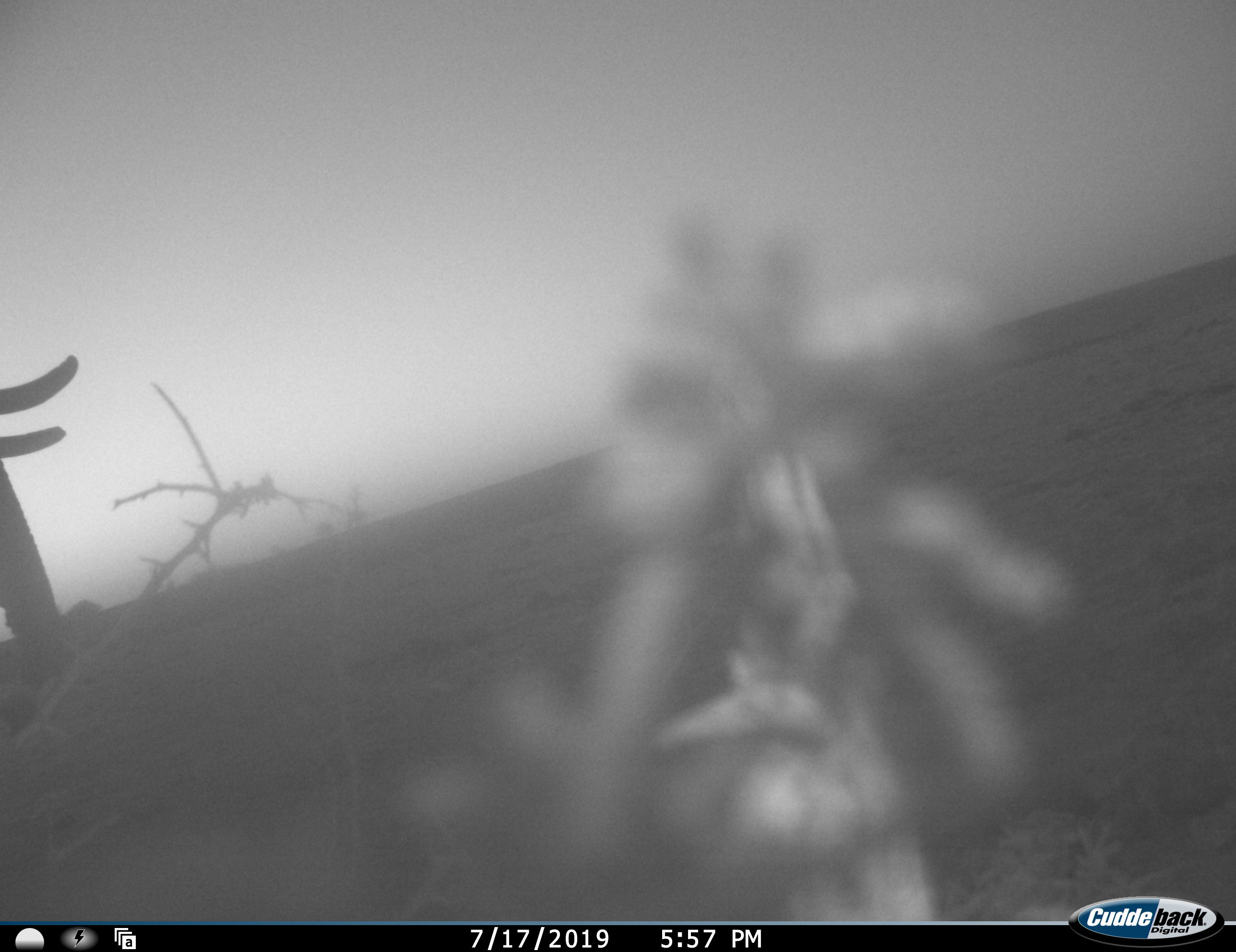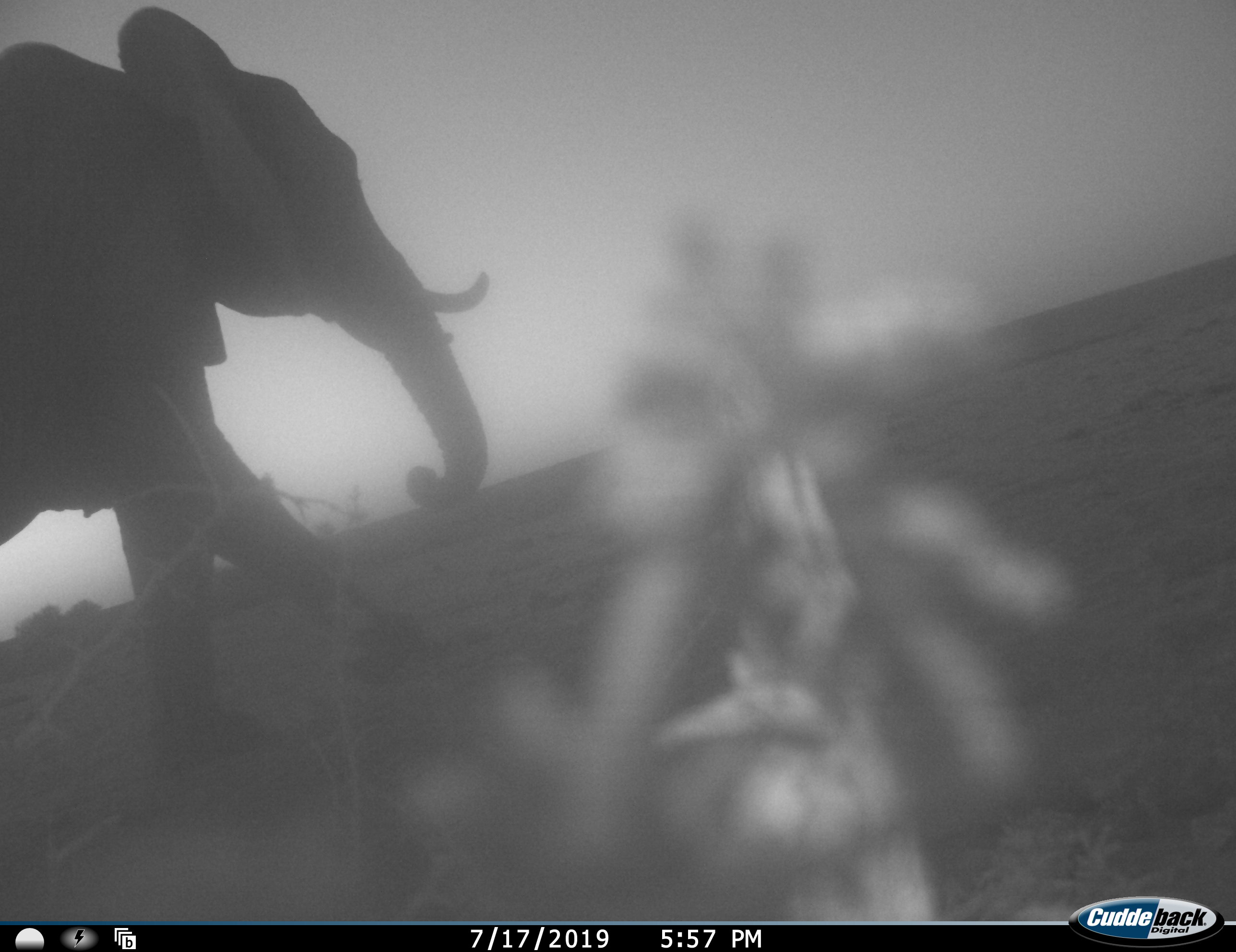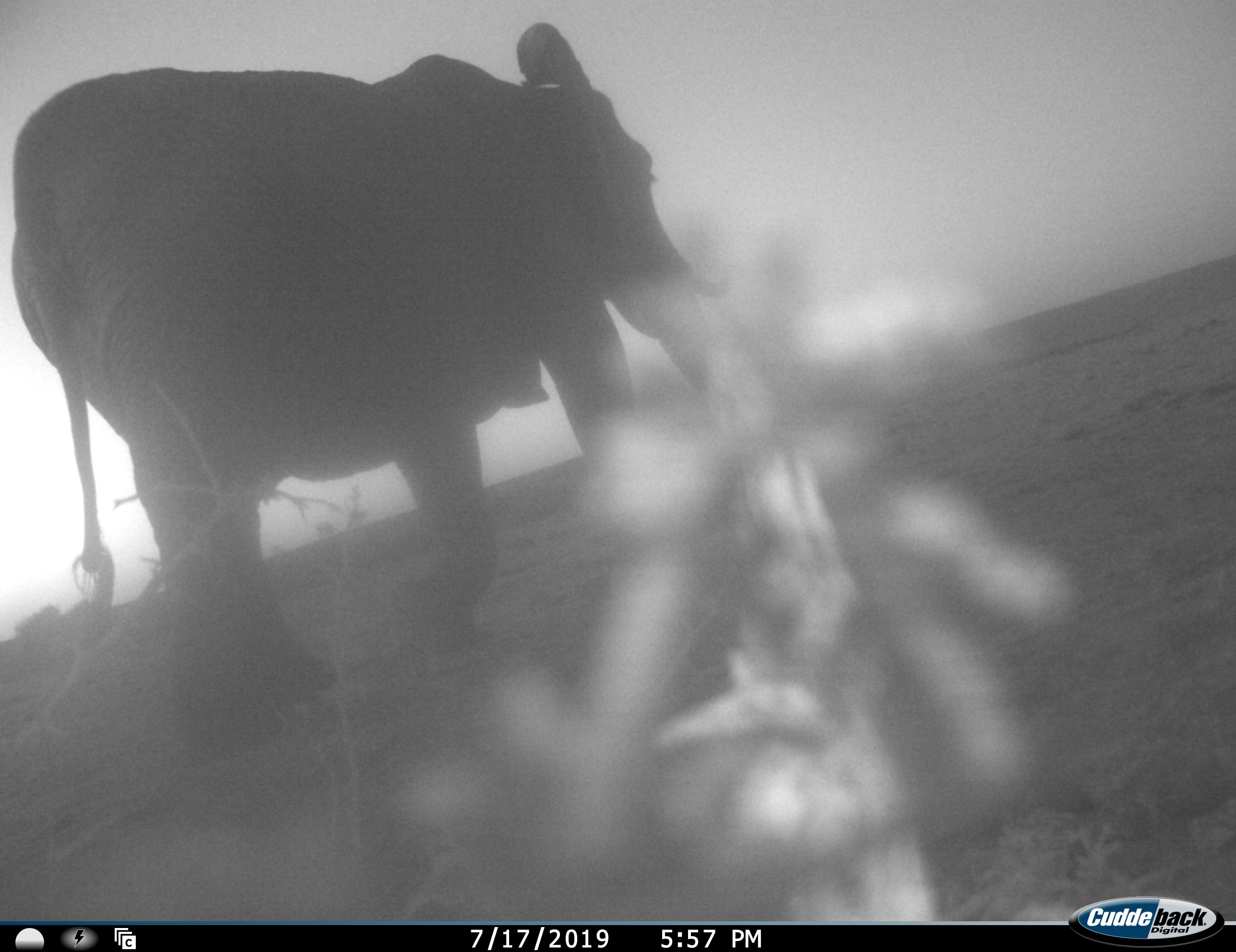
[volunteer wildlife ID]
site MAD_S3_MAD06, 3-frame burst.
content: unidentified animal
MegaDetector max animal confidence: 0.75